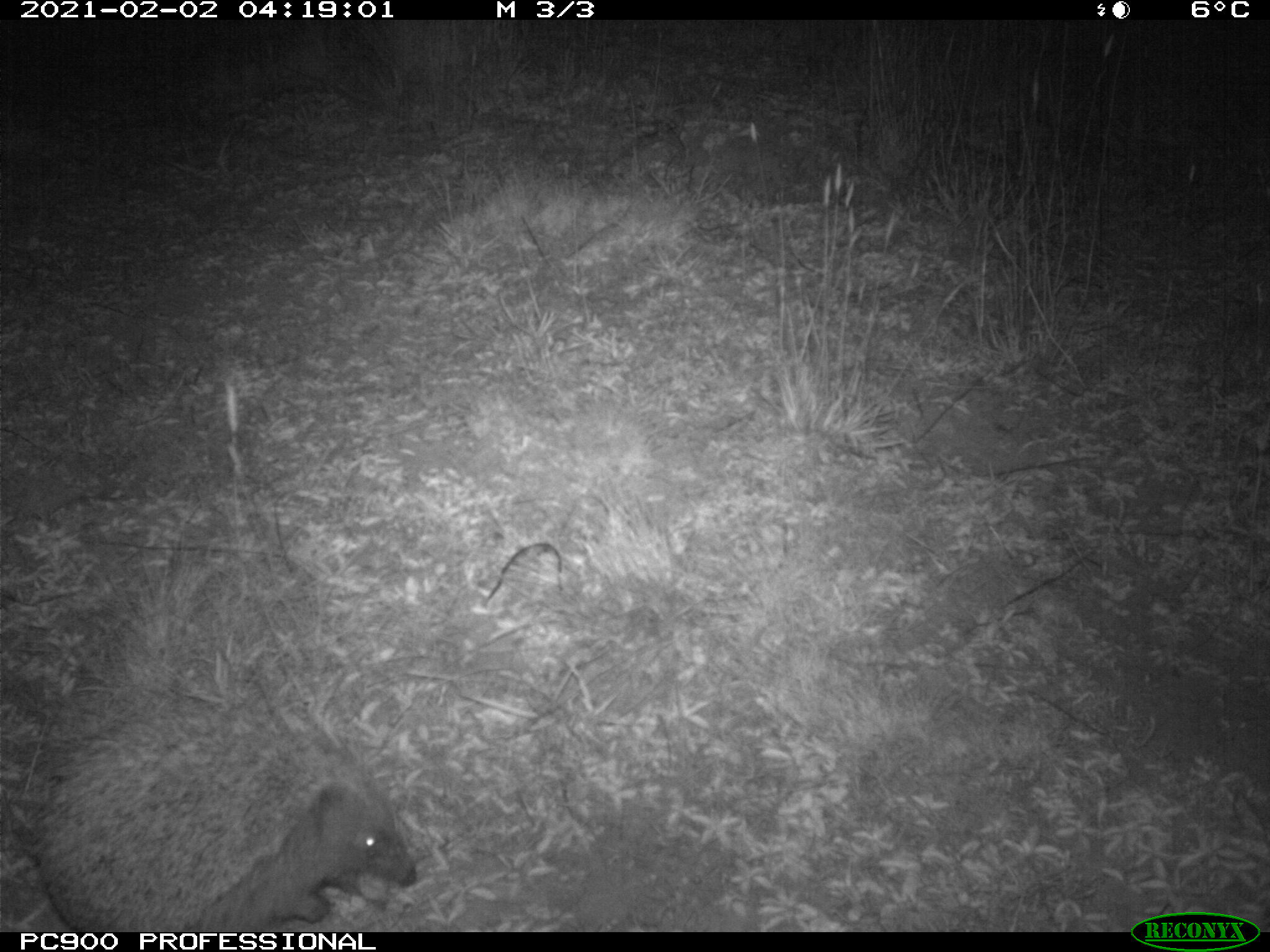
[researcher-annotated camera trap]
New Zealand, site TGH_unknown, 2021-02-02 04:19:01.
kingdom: Animalia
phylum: Chordata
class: Mammalia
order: Eulipotyphla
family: Erinaceidae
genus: Erinaceus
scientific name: Erinaceus europaeus europaeus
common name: european hedgehog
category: hedgehog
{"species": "hedgehog (european hedgehog) (Erinaceus europaeus europaeus)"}